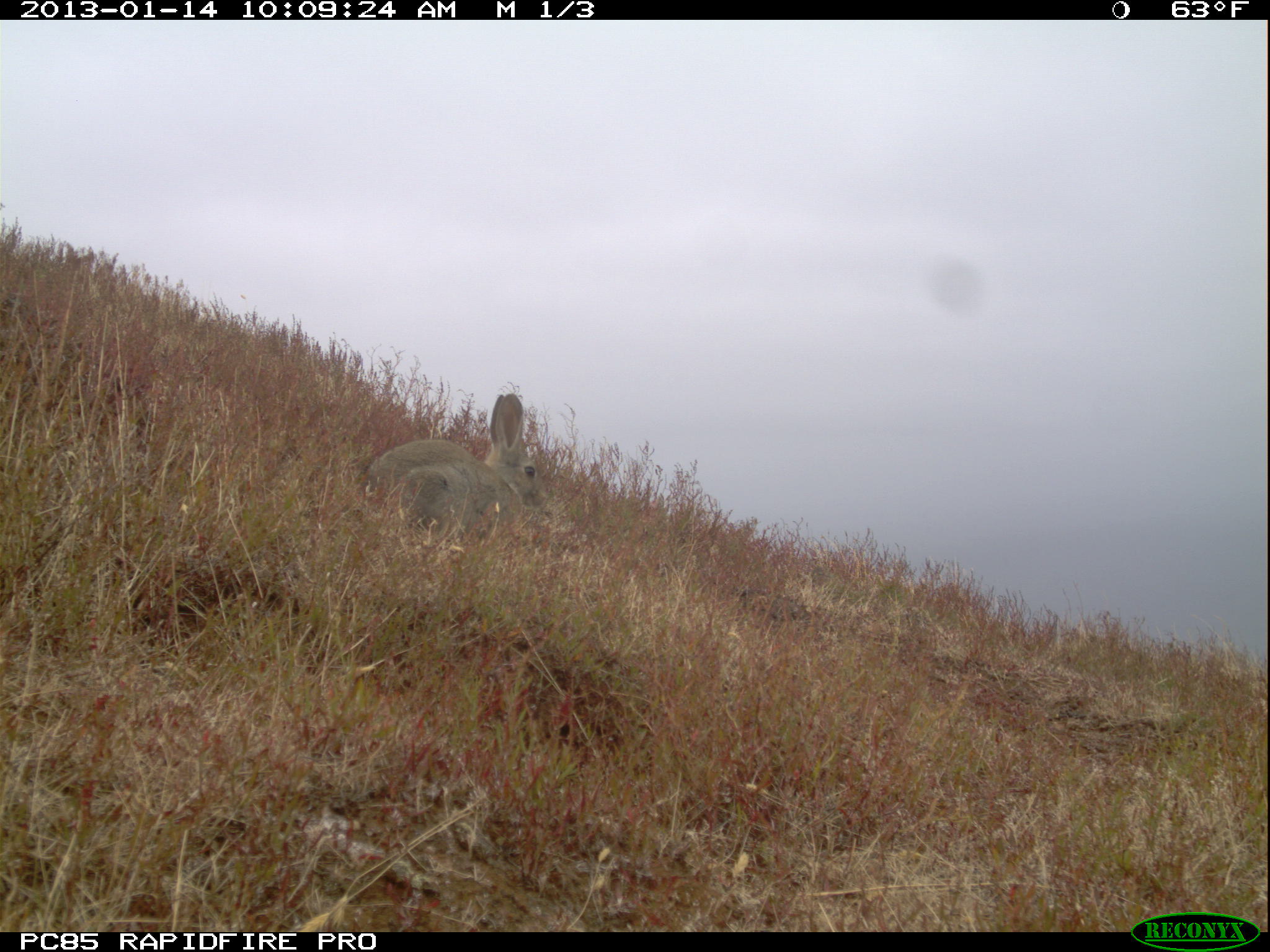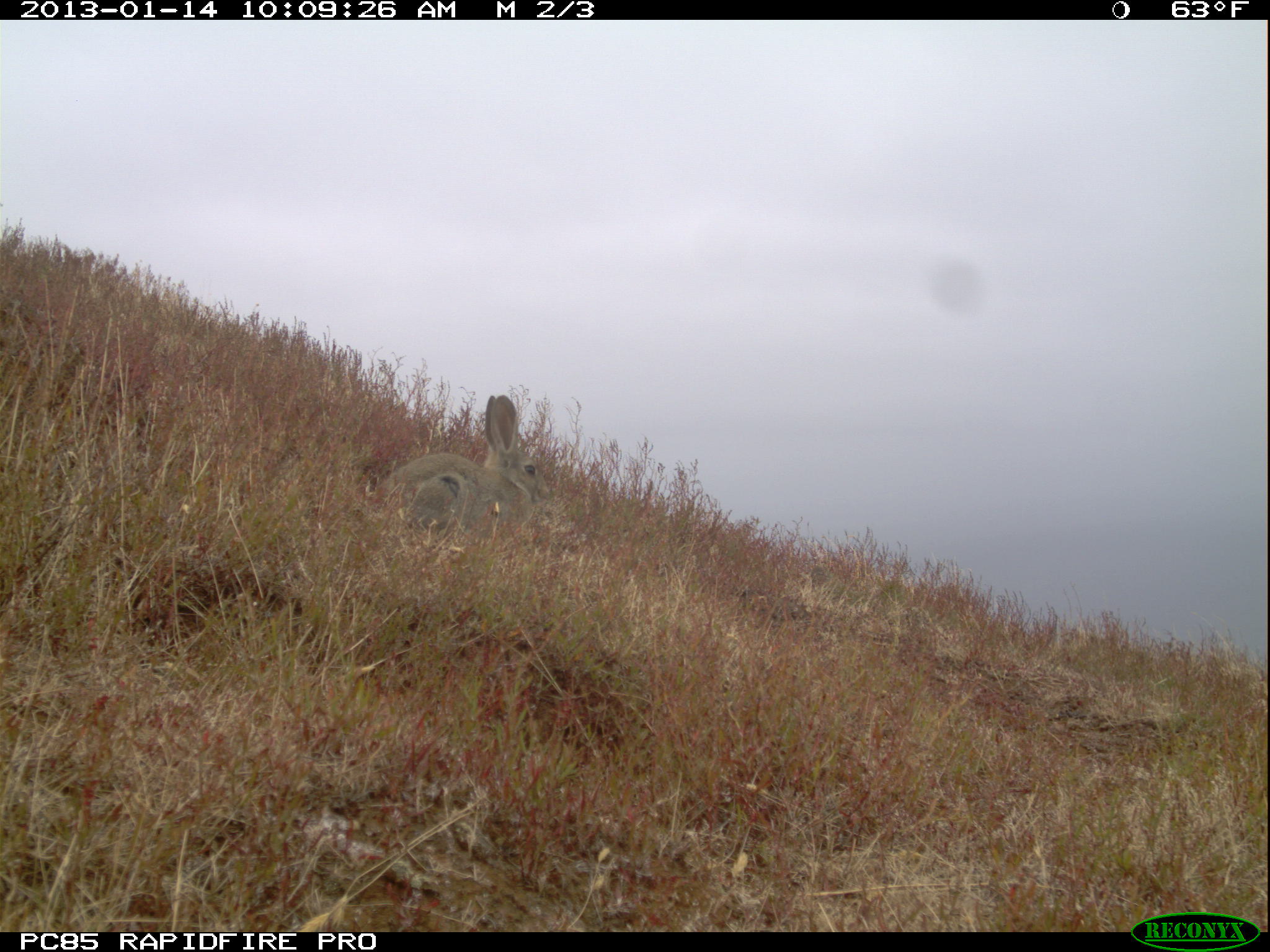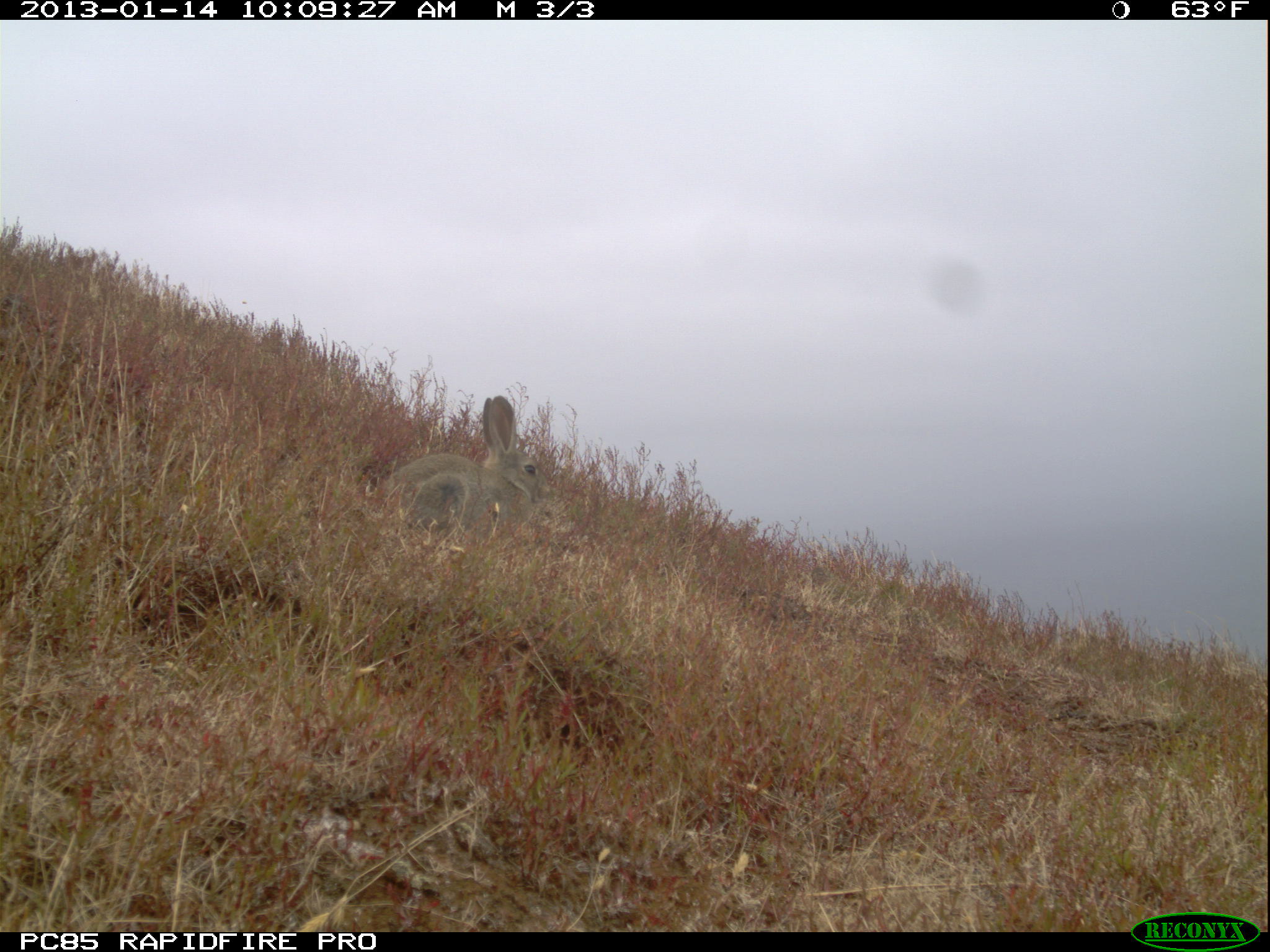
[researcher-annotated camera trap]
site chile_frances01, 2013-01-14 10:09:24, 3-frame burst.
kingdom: Animalia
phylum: Chordata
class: Mammalia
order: Lagomorpha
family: Leporidae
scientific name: Leporidae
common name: rabbits and hares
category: rabbit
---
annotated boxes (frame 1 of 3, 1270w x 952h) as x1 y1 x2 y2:
rabbit: 359 392 542 547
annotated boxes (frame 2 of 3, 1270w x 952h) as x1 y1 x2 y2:
rabbit: 367 395 544 553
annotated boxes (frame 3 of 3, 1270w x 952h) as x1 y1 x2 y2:
rabbit: 368 395 541 555